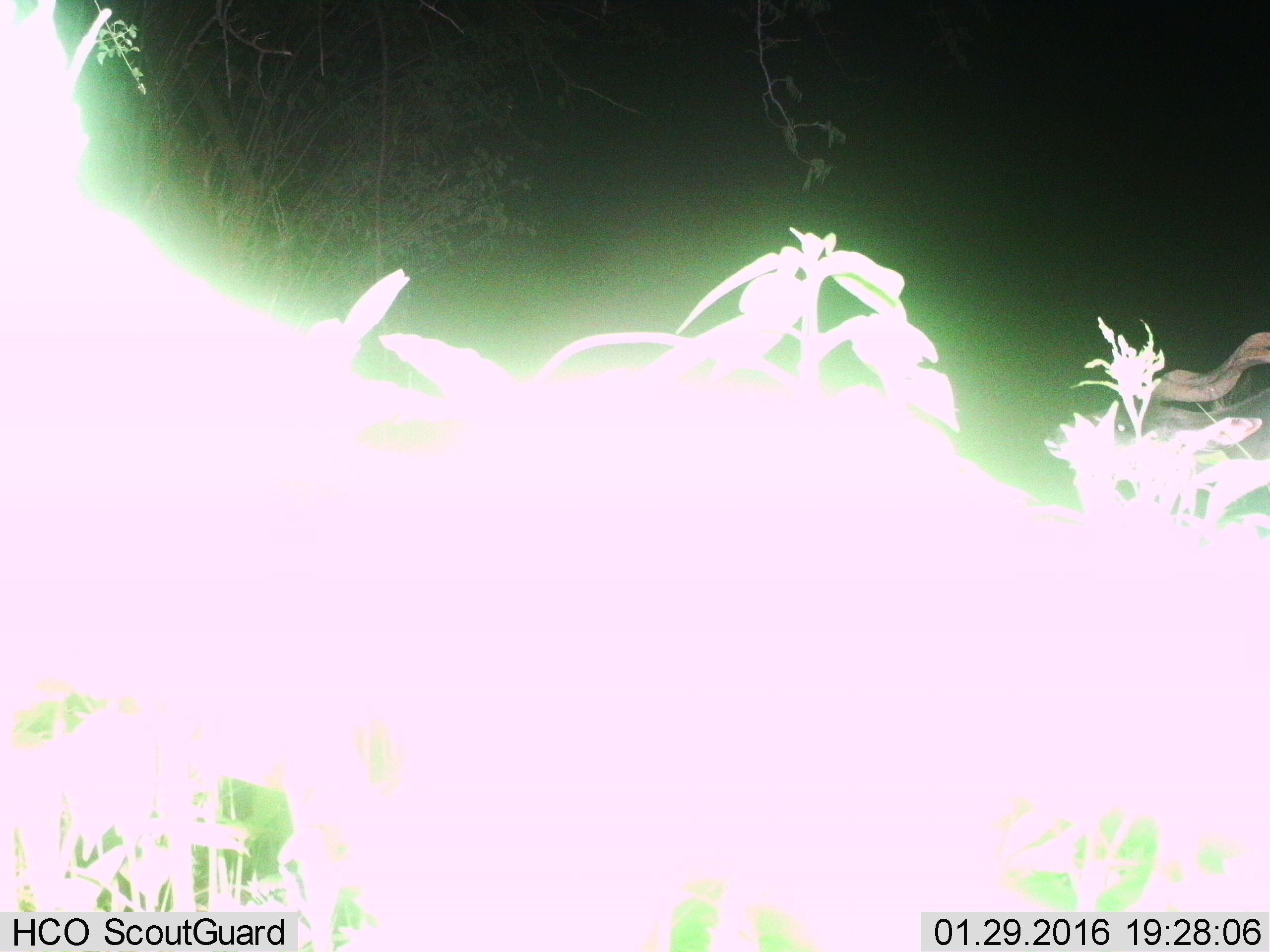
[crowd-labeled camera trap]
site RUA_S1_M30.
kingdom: Animalia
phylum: Chordata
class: Reptilia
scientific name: Reptilia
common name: reptile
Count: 1.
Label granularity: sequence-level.